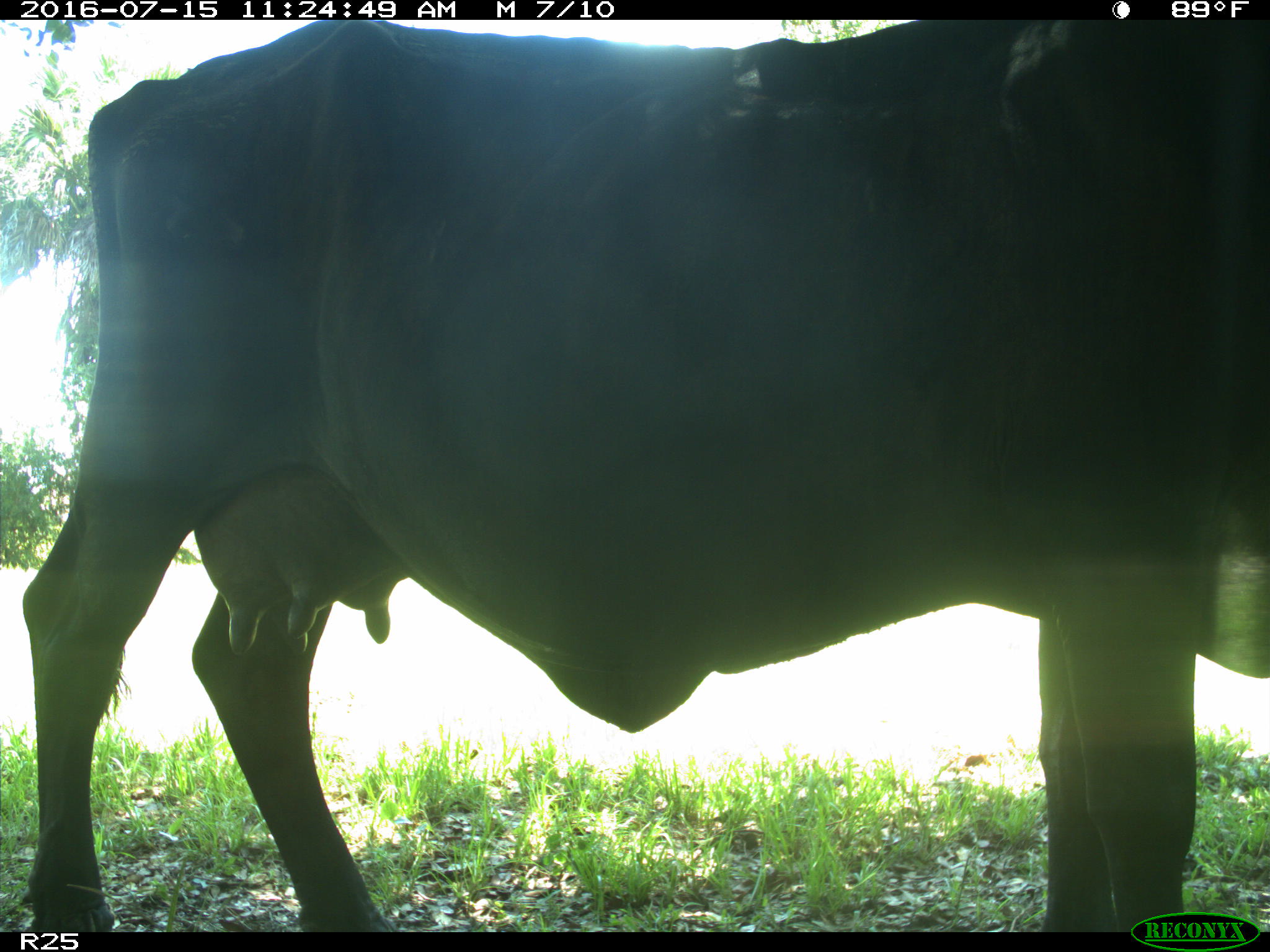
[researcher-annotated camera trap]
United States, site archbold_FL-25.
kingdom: Animalia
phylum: Chordata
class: Mammalia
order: Artiodactyla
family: Bovidae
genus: Bos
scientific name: Bos taurus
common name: domestic cow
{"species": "Bos taurus (domestic cow)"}